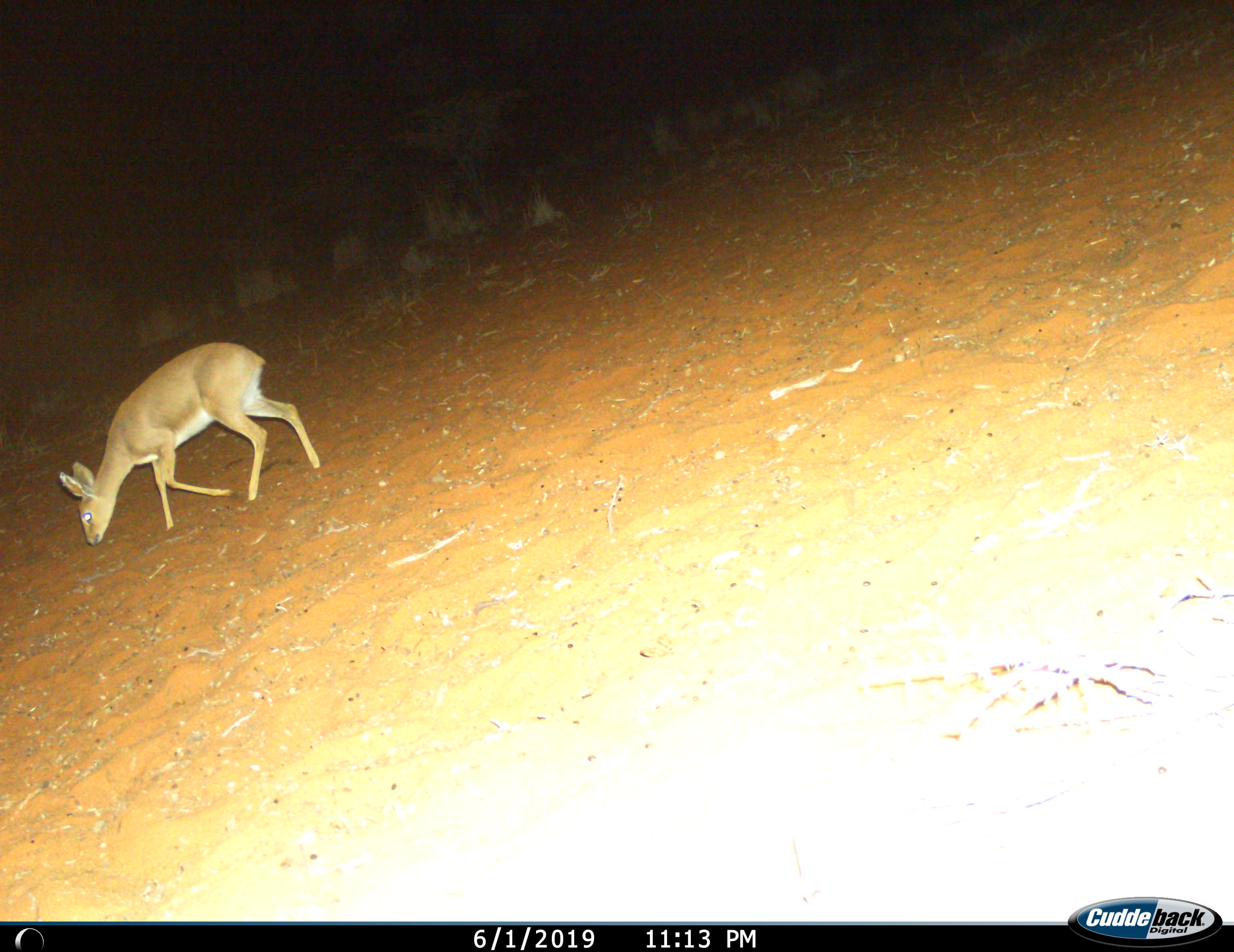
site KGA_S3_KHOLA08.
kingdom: Animalia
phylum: Chordata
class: Mammalia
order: Artiodactyla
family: Bovidae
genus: Raphicerus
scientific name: Raphicerus campestris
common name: steenbok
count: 1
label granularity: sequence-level